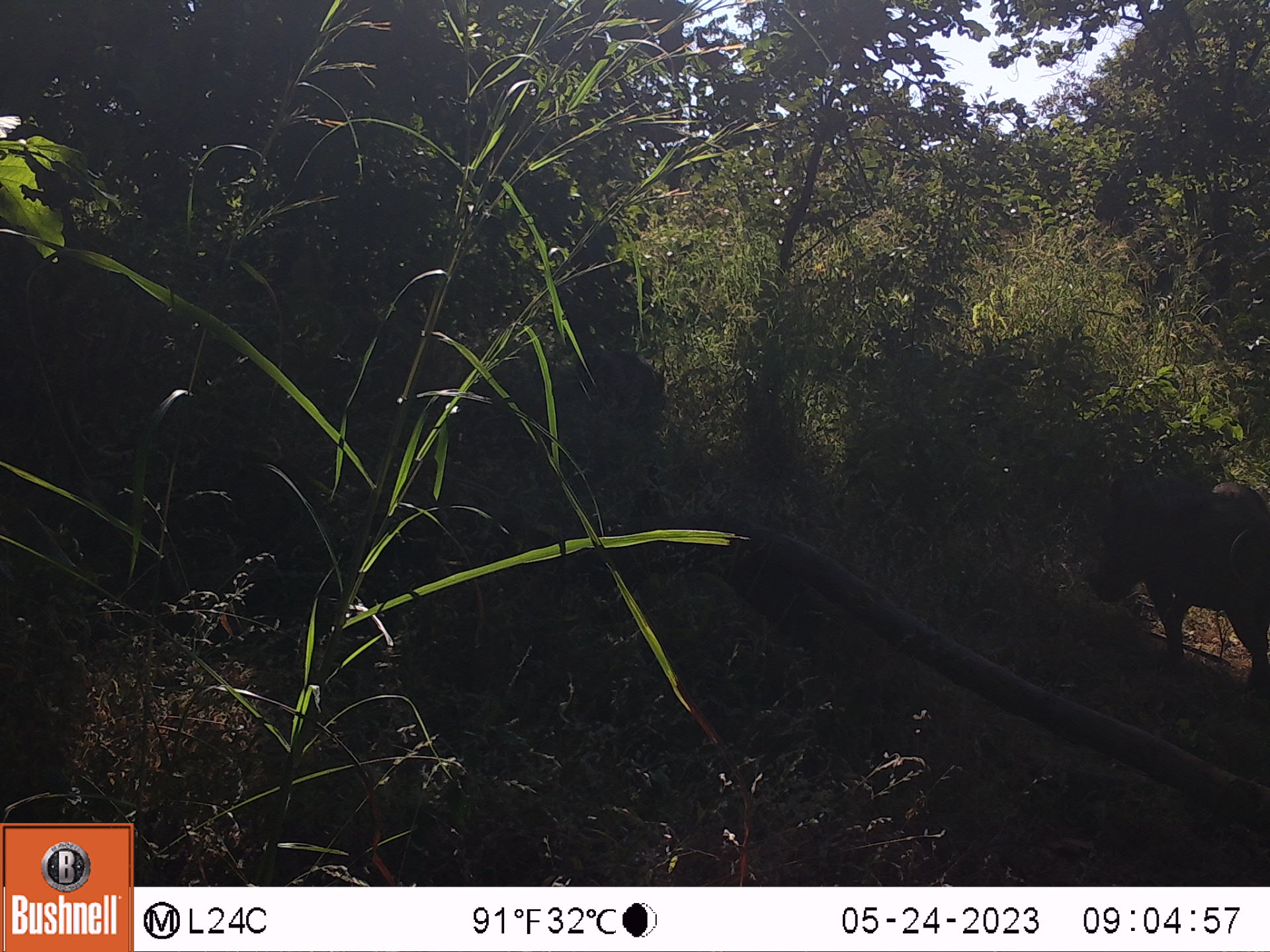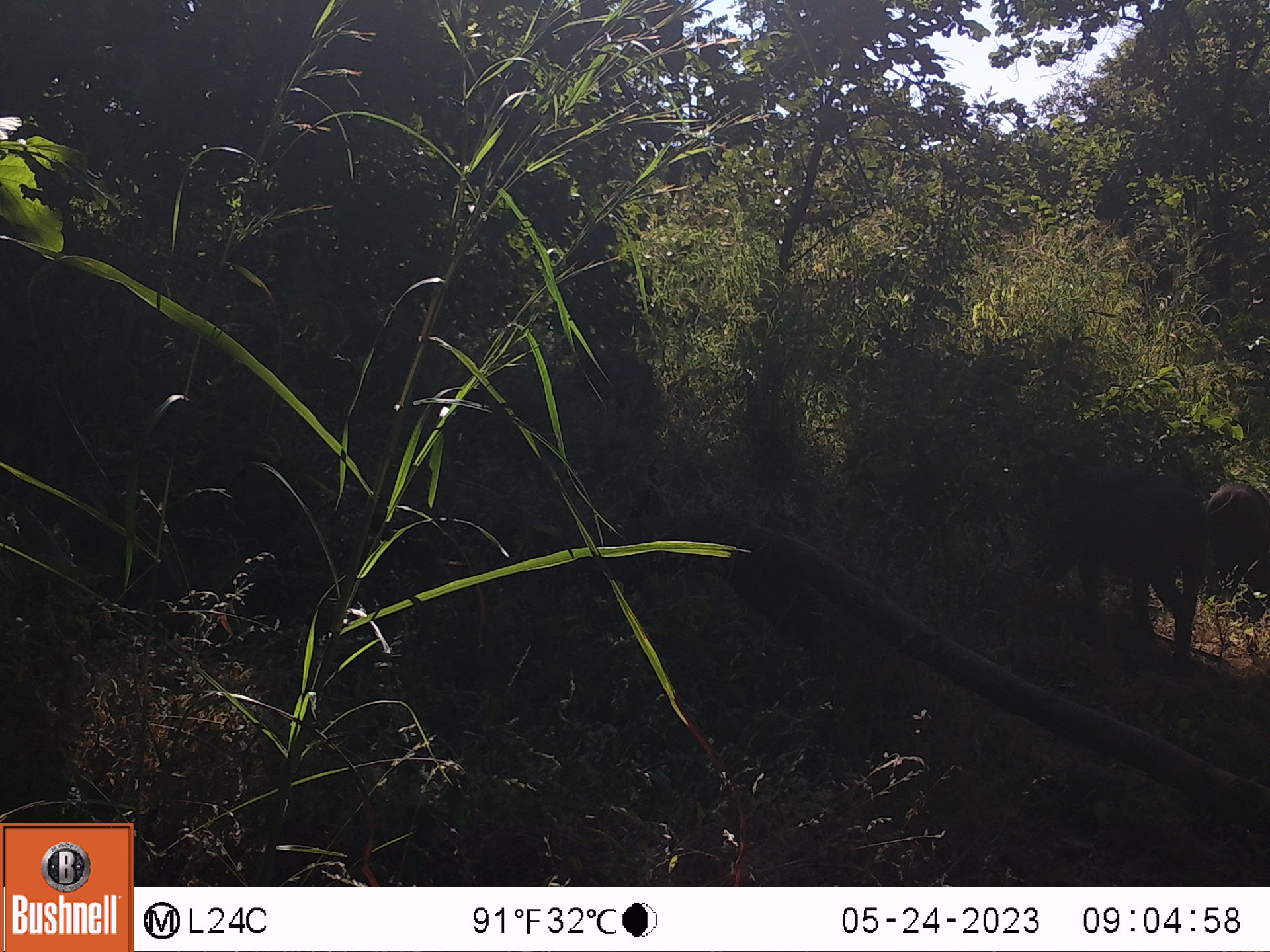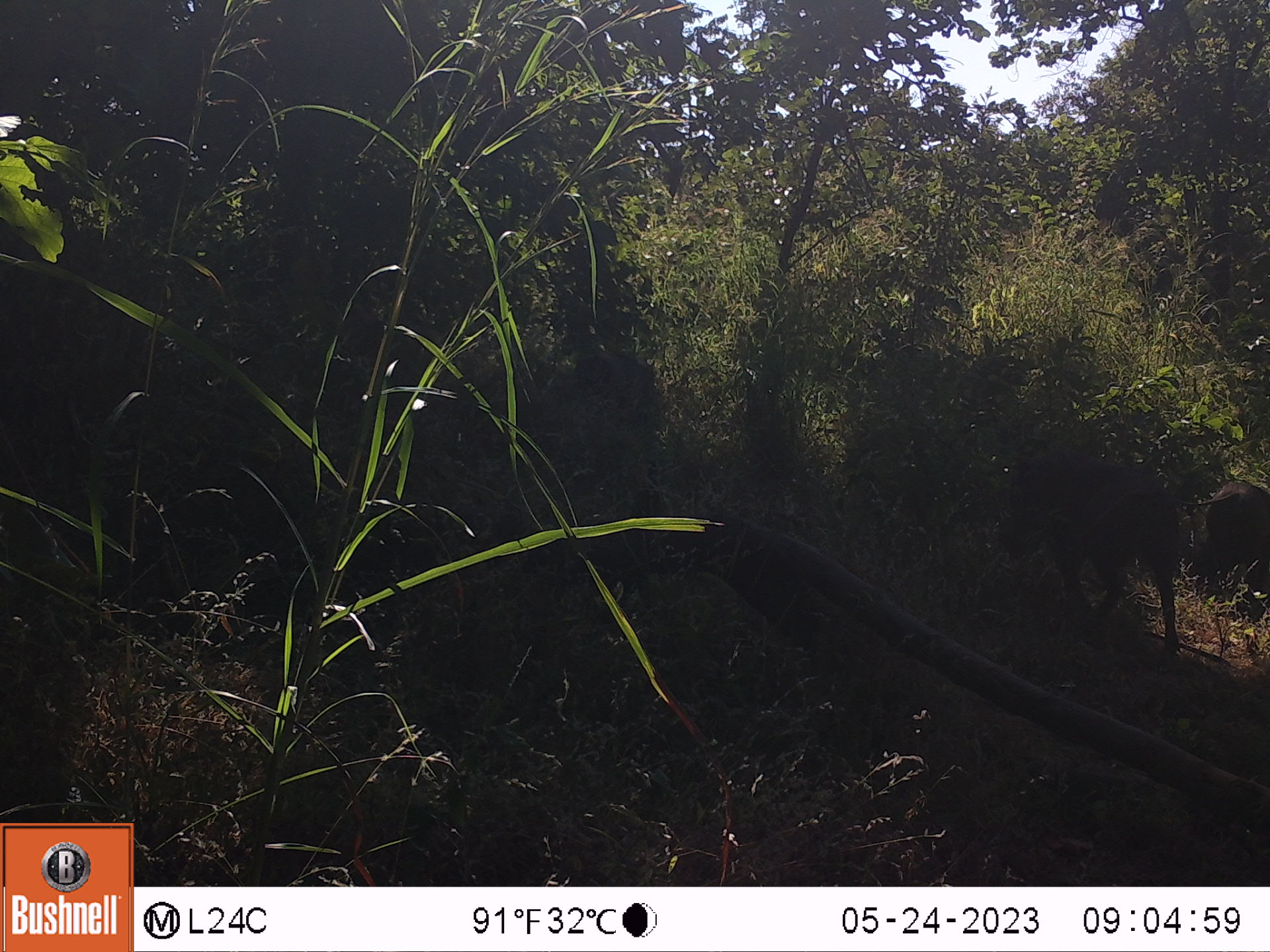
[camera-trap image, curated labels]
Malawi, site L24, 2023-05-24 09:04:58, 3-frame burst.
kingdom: Animalia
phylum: Chordata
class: Mammalia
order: Artiodactyla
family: Suidae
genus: Phacochoerus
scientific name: Phacochoerus africanus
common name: common warthog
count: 2